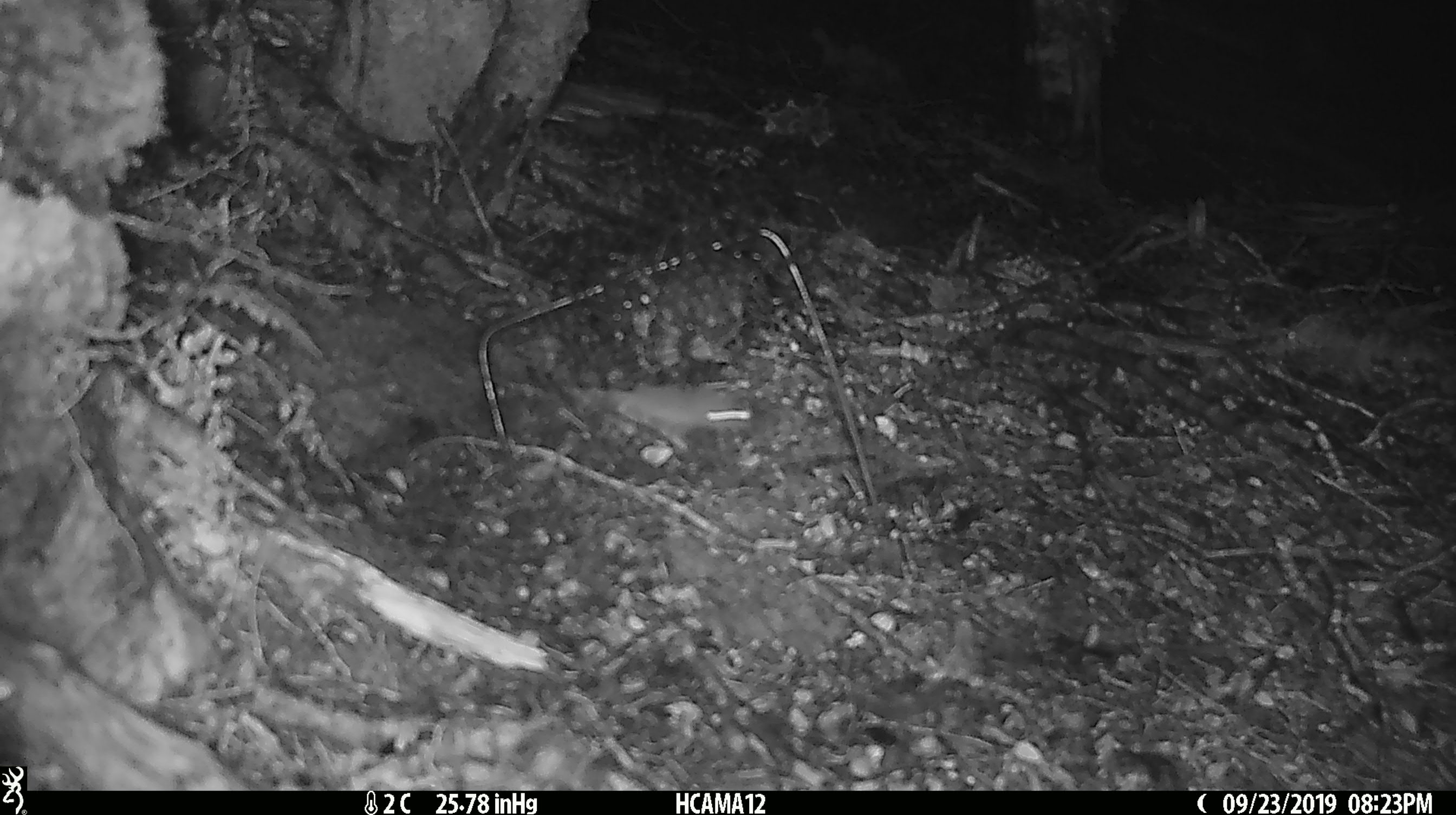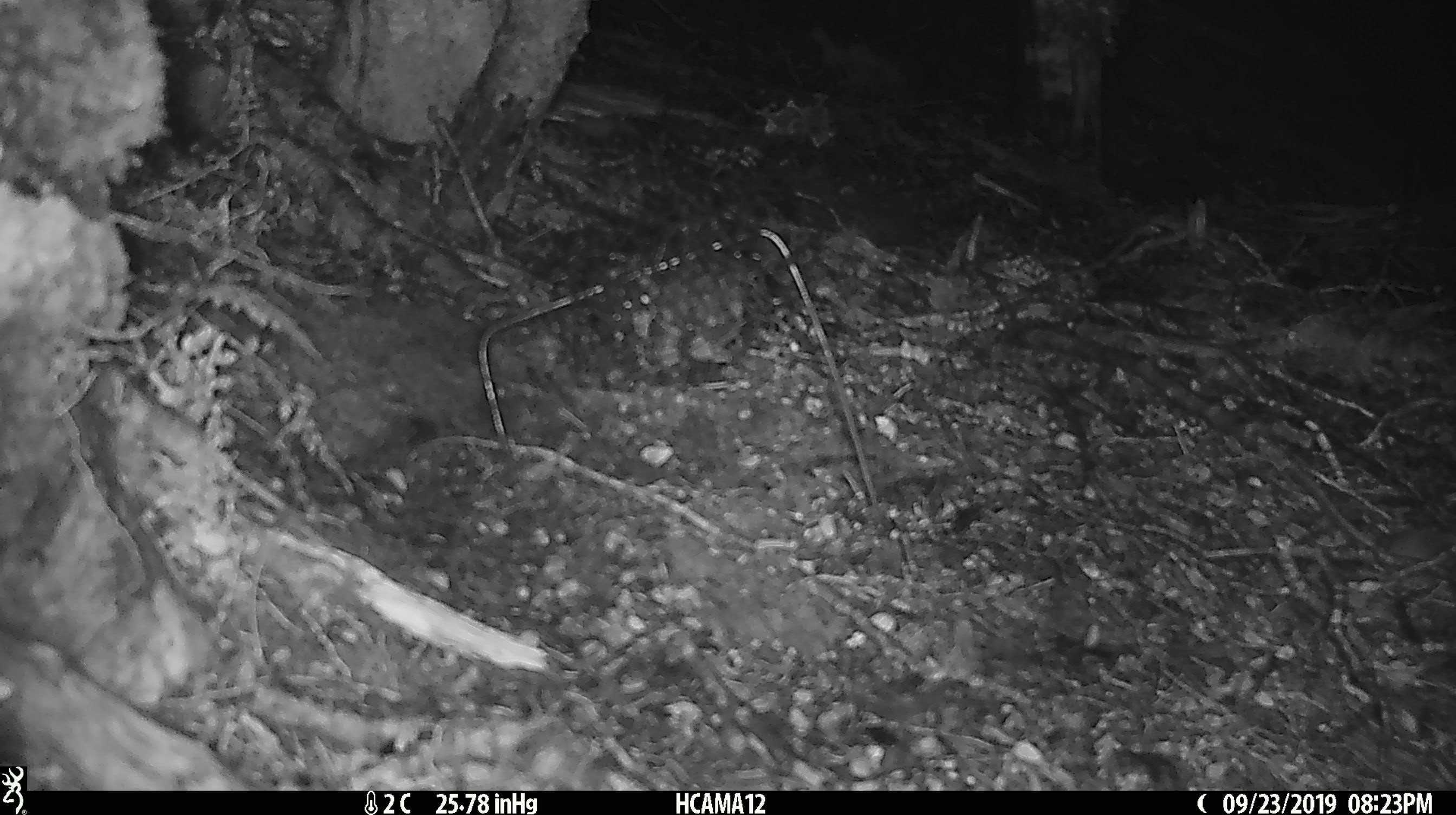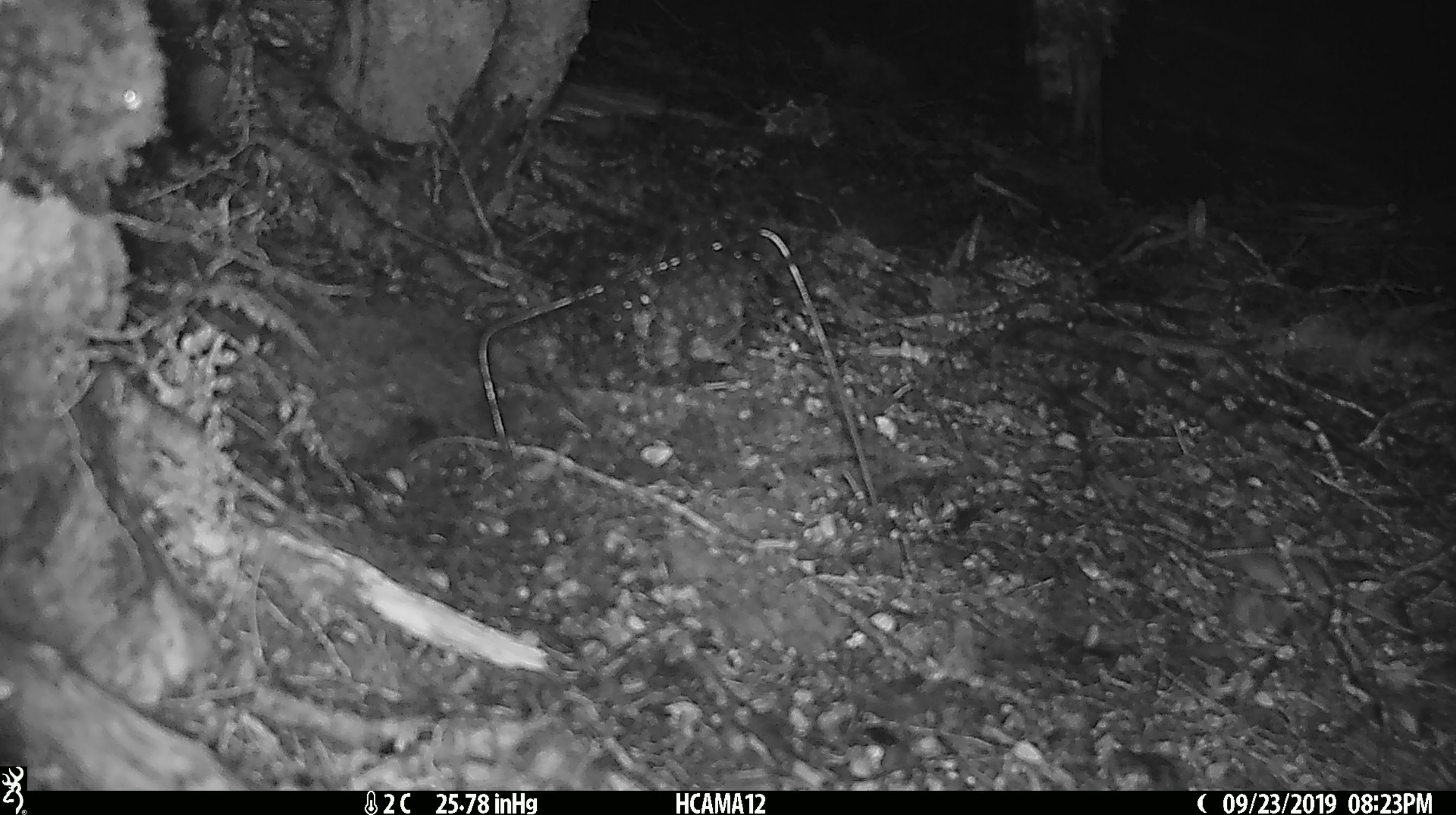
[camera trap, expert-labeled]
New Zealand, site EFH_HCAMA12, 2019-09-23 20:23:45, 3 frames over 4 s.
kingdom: Animalia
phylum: Chordata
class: Mammalia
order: Rodentia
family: Muridae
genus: Mus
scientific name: Mus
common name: mouse